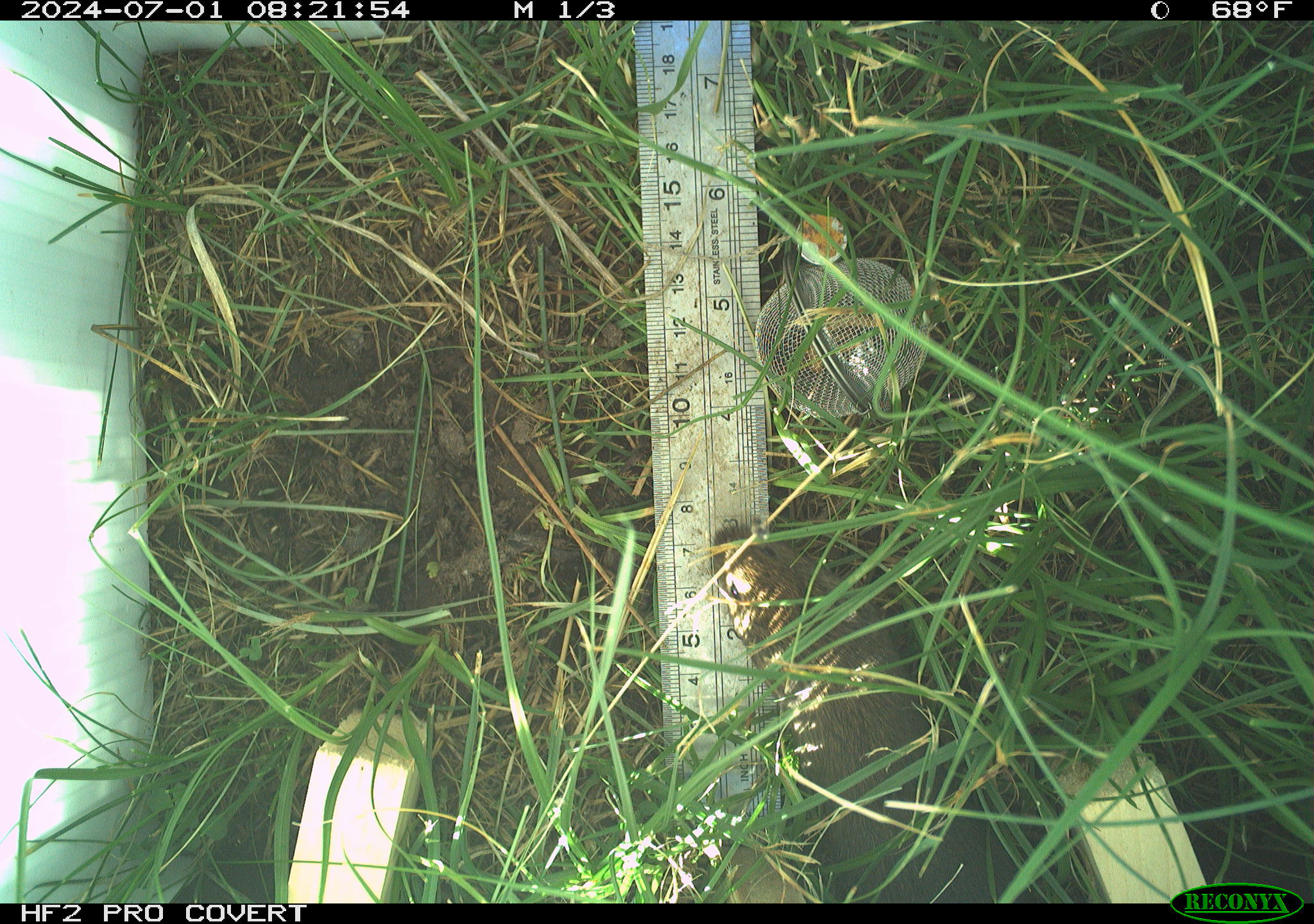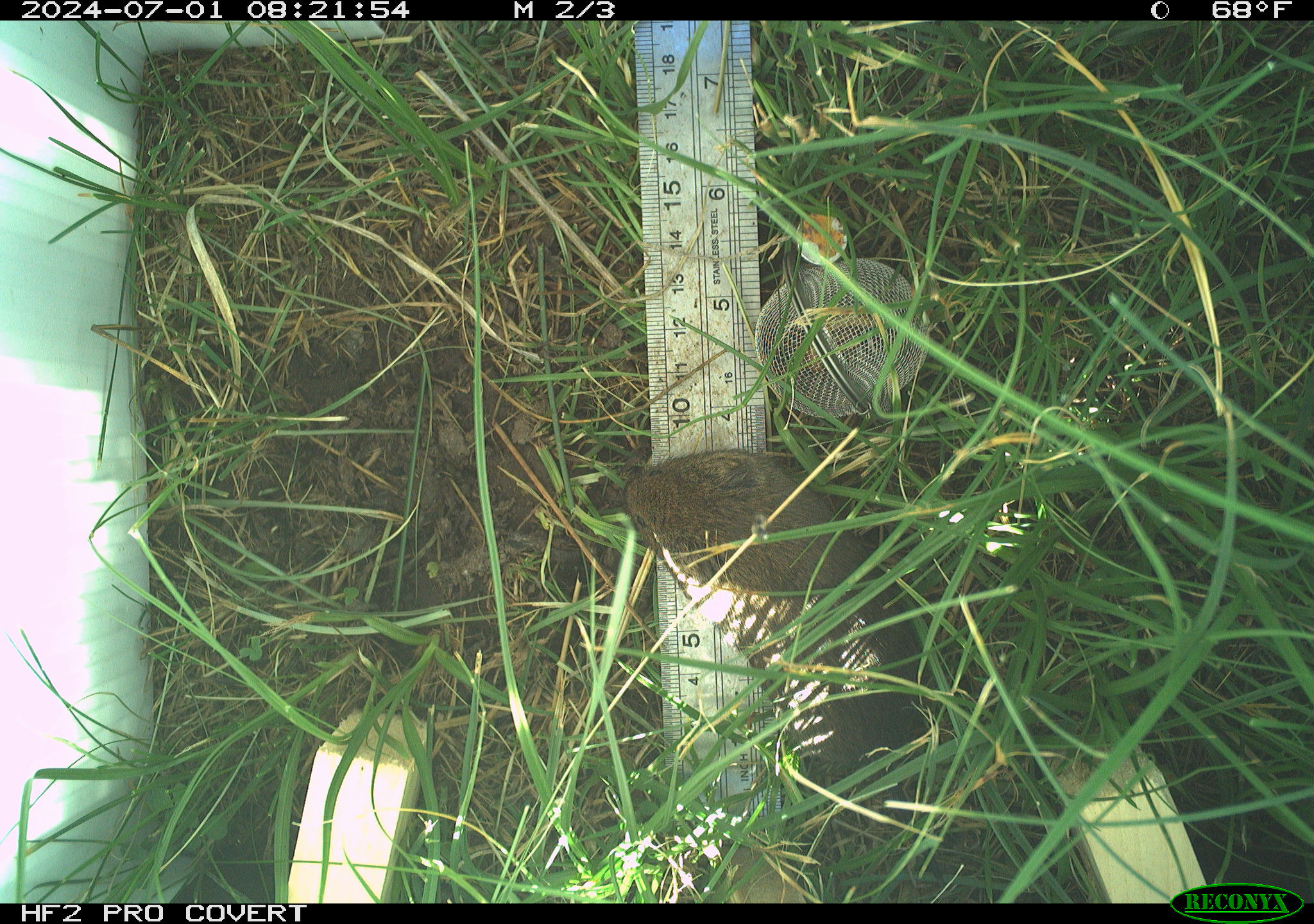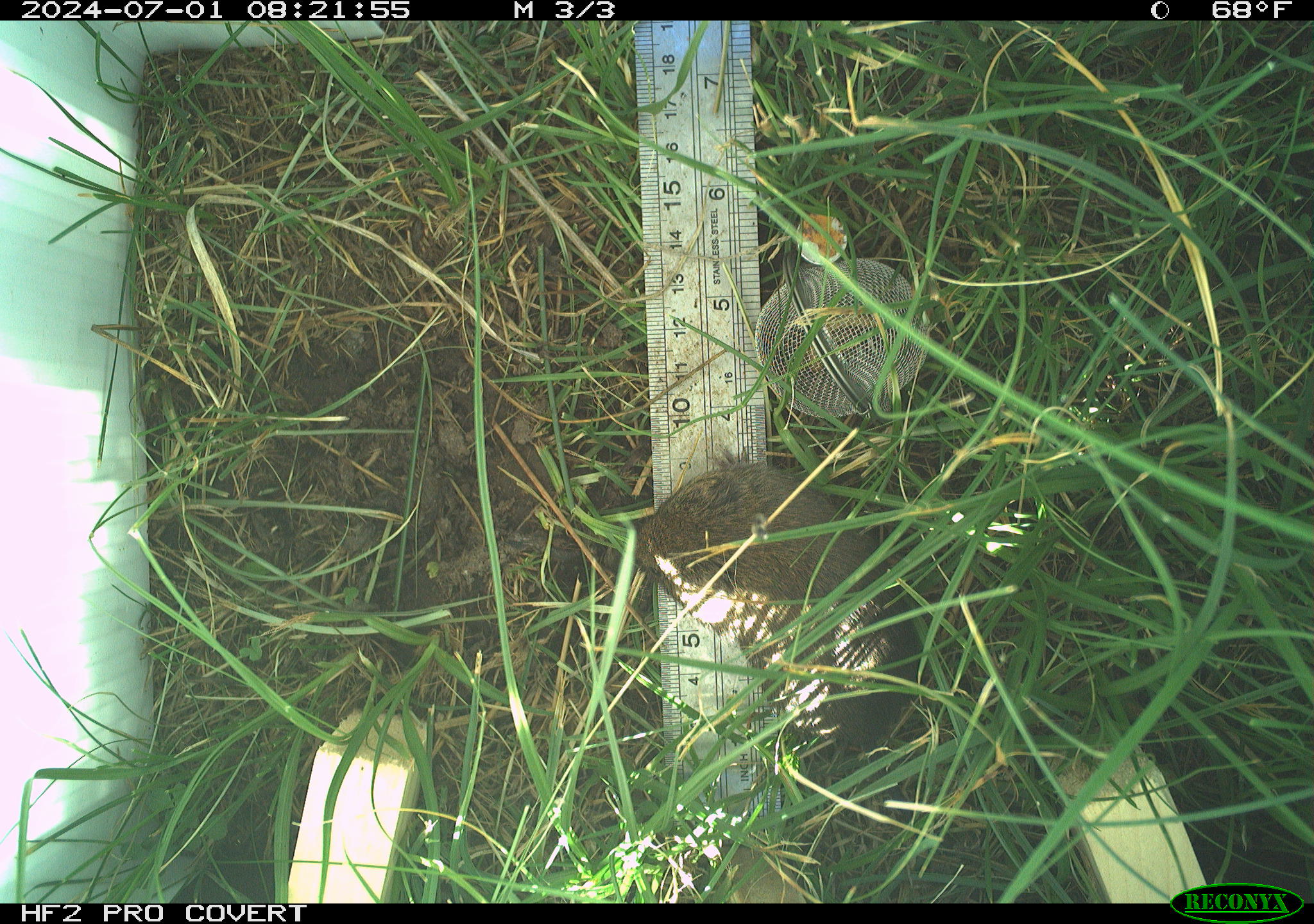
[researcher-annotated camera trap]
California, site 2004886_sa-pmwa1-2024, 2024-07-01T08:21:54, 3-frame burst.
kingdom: Animalia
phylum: Chordata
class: Mammalia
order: Rodentia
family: Cricetidae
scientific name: Arvicolinae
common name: voles, lemmings, and muskrats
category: arvicolinae subfamily